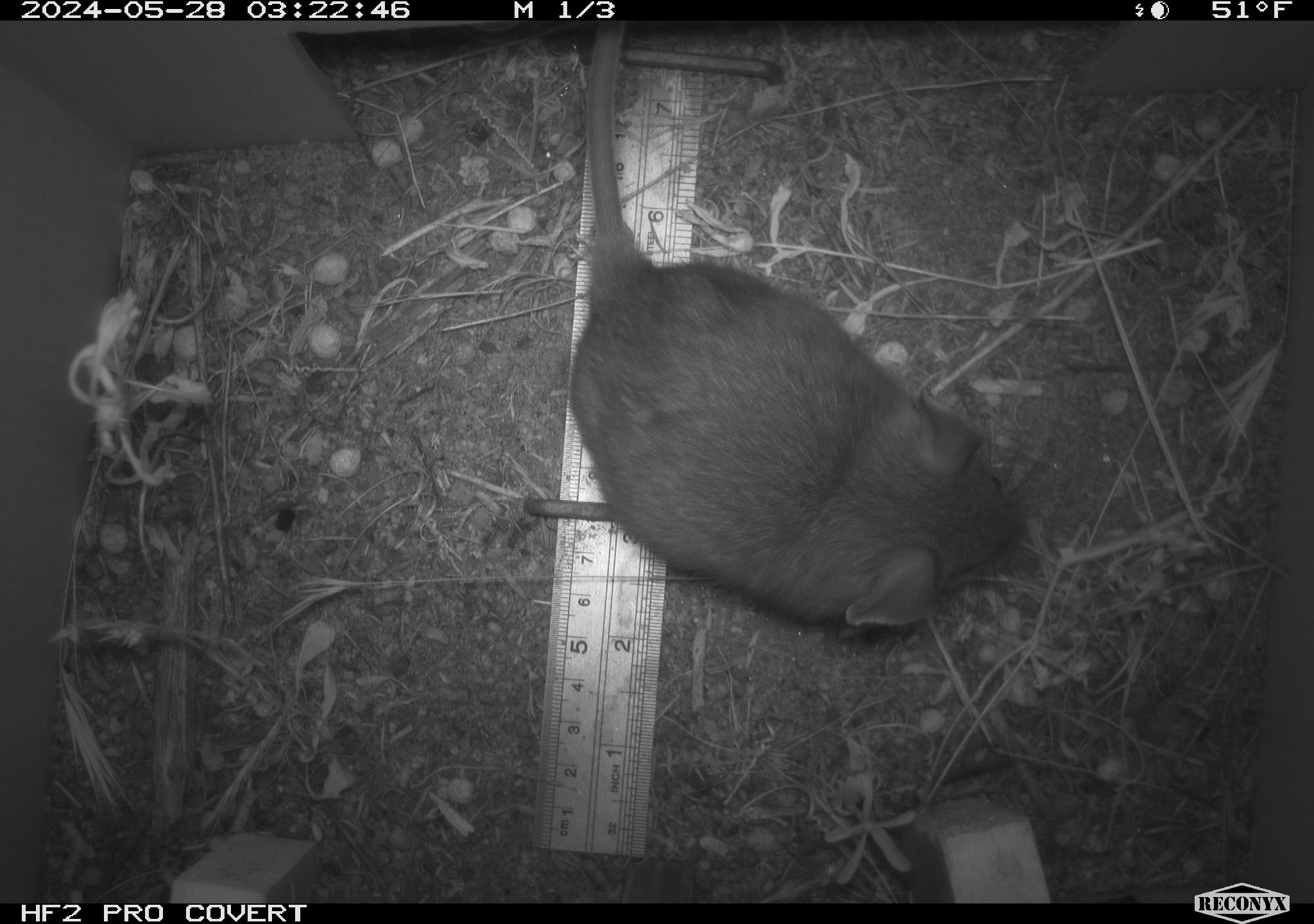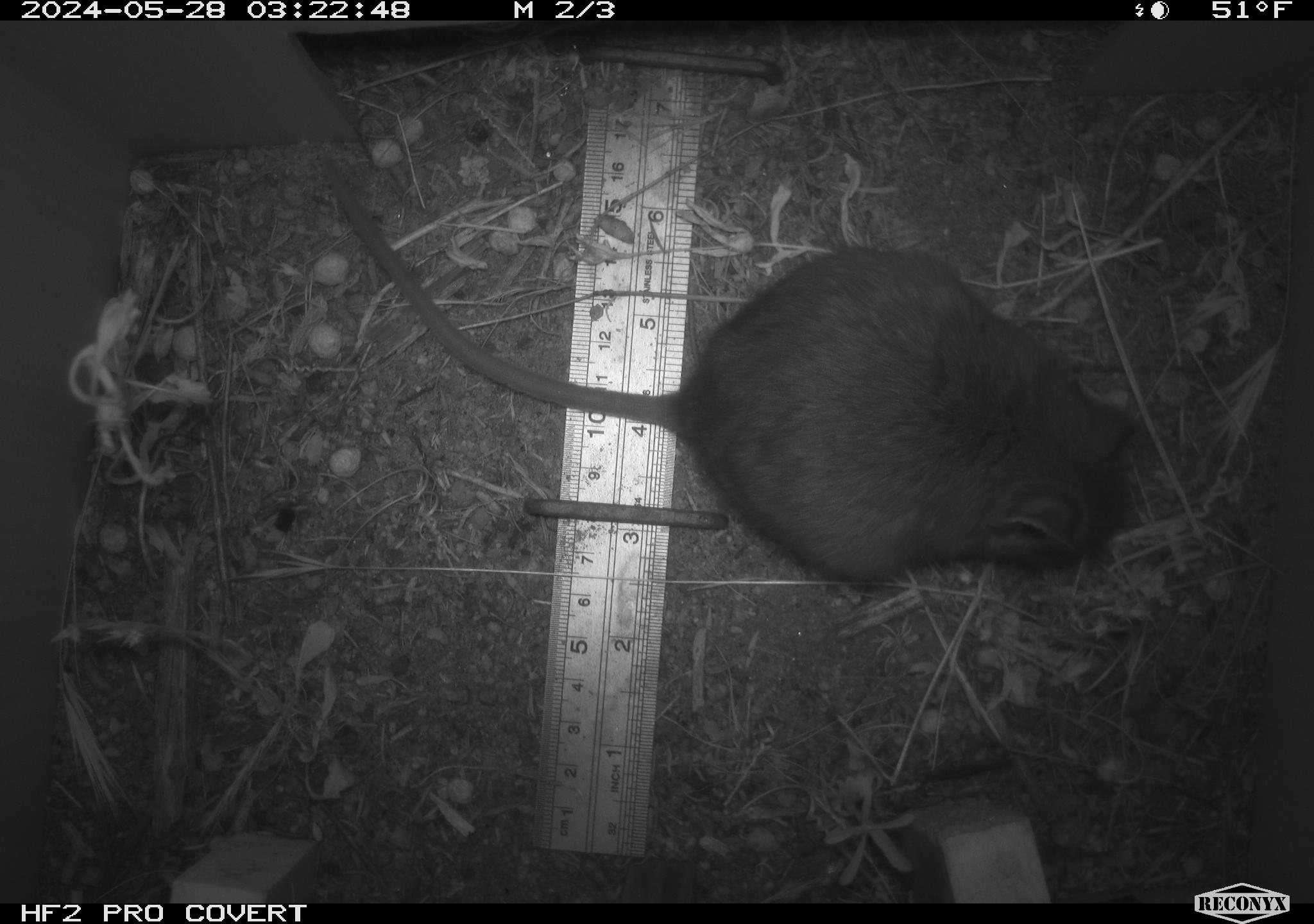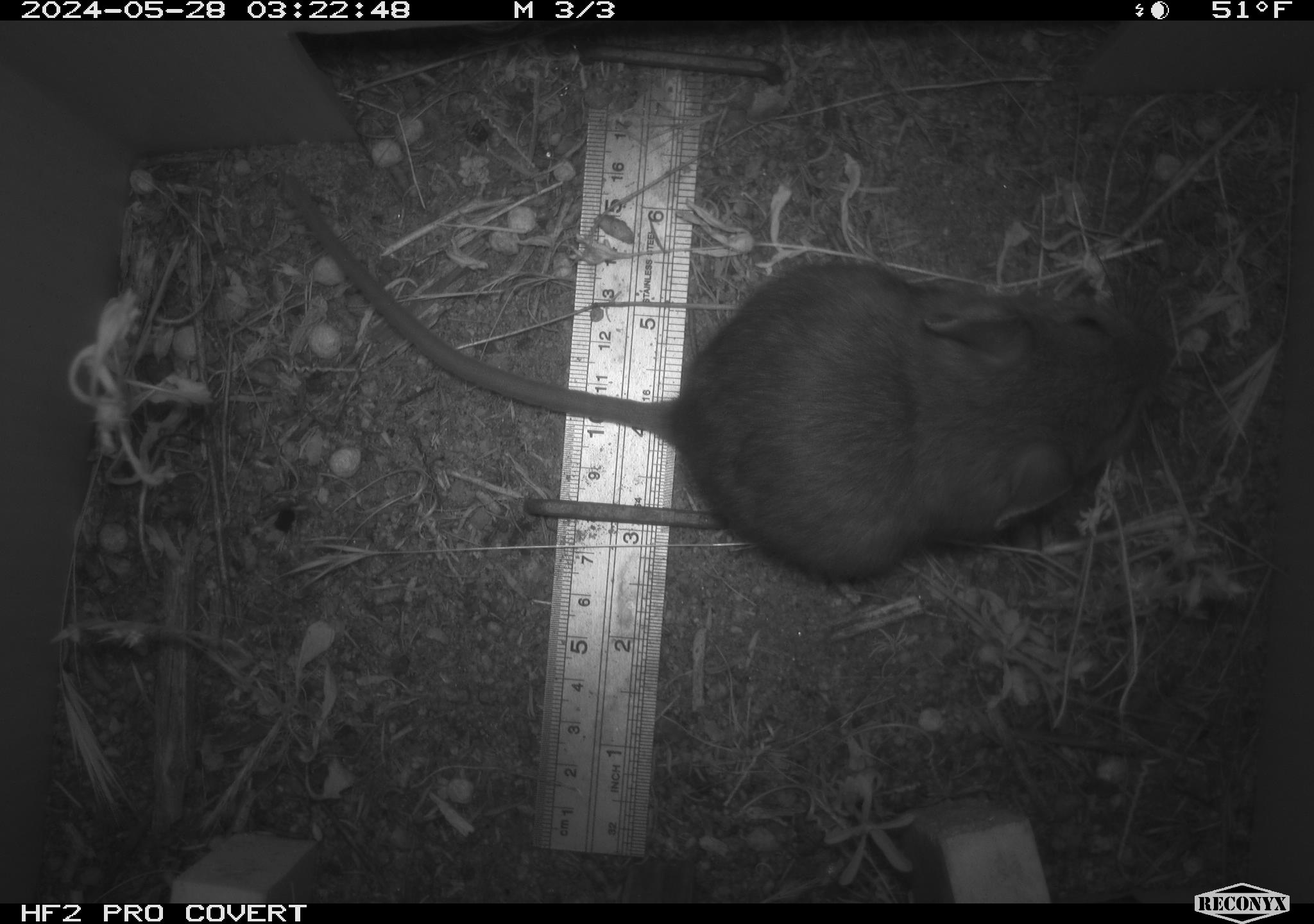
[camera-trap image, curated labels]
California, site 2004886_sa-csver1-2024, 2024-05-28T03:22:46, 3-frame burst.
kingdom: Animalia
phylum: Chordata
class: Mammalia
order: Rodentia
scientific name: Rodentia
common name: rodent